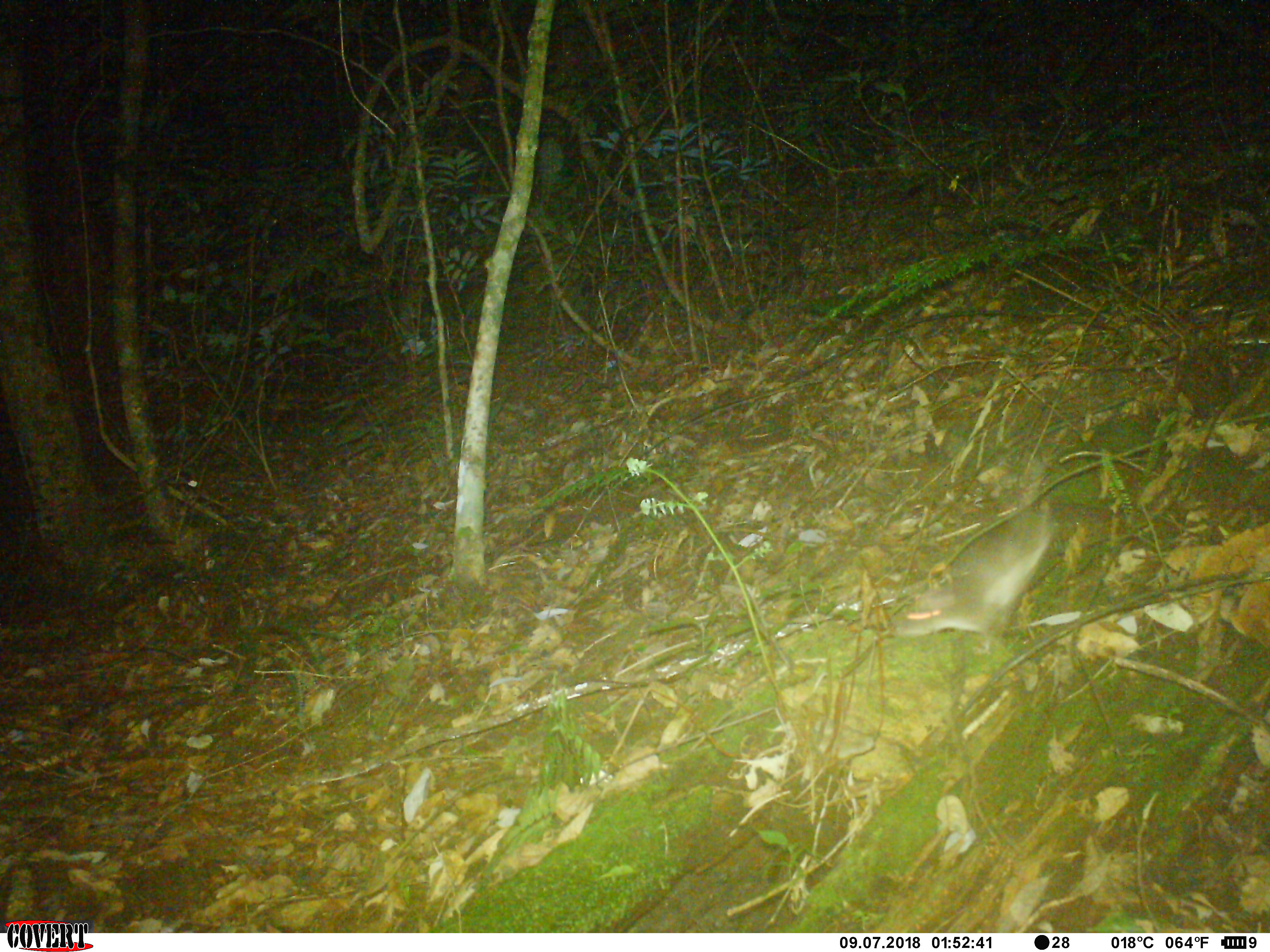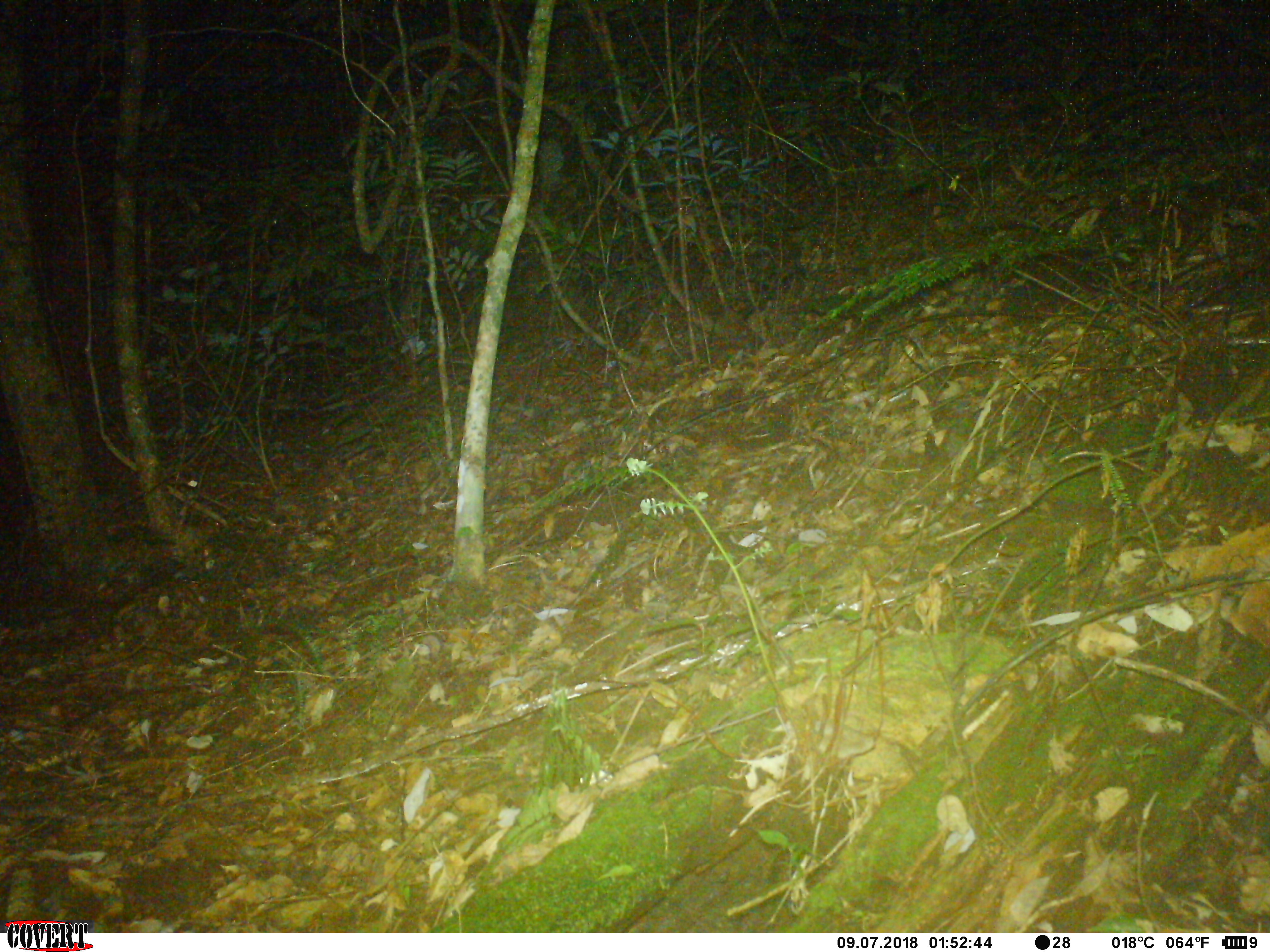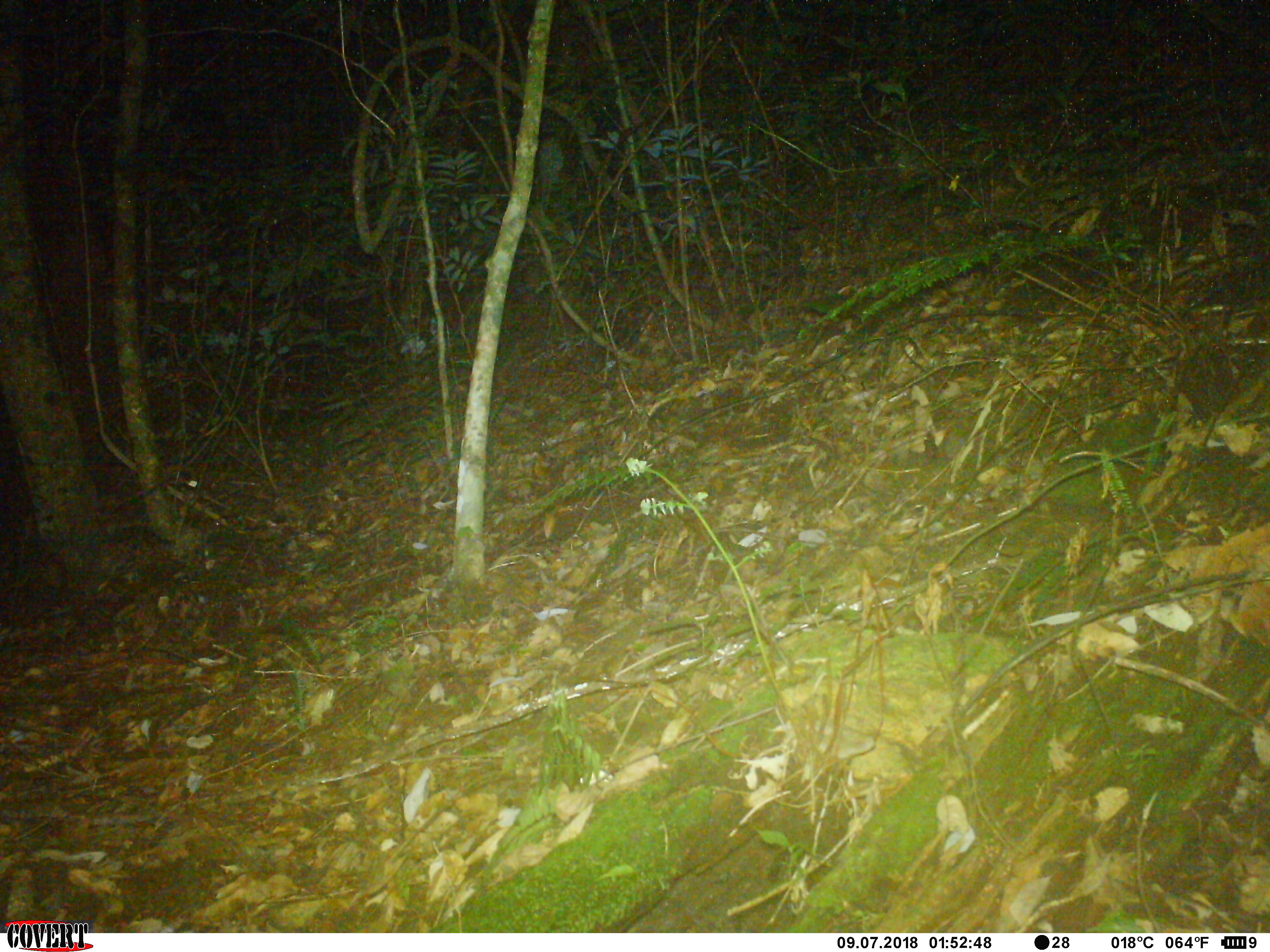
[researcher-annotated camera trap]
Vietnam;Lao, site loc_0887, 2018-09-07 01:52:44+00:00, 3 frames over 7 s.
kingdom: Animalia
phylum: Chordata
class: Mammalia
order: Rodentia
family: Muridae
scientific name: Muridae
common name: old-world mice and rats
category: unidentified murid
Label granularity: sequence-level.